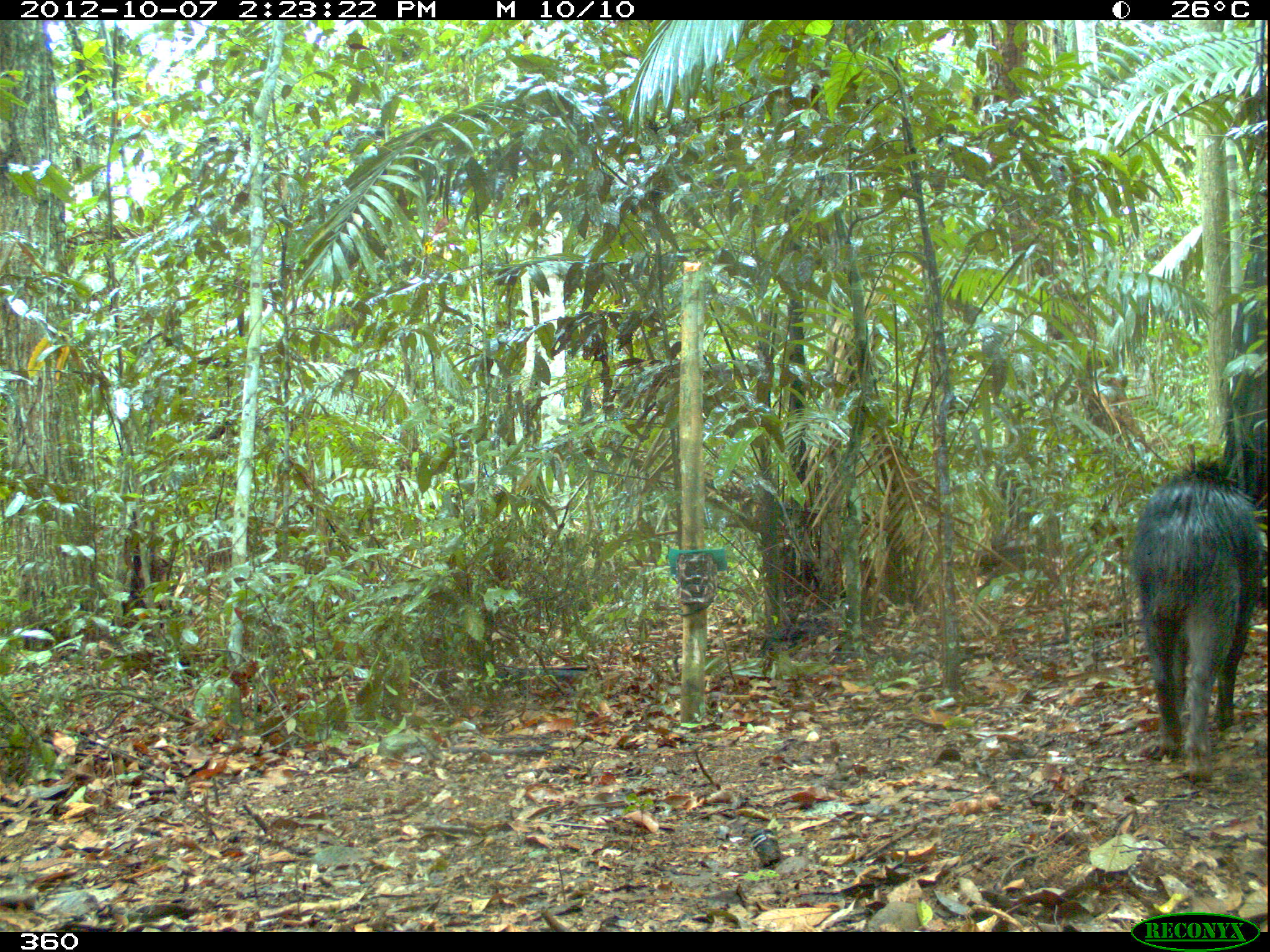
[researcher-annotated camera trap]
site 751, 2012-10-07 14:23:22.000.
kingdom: Animalia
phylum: Chordata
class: Mammalia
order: Artiodactyla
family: Tayassuidae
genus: Tayassu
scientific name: Tayassu pecari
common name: white-lipped peccary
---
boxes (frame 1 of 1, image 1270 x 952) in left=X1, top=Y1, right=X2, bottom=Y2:
tayassu pecari: left=1129, top=458, right=1262, bottom=782